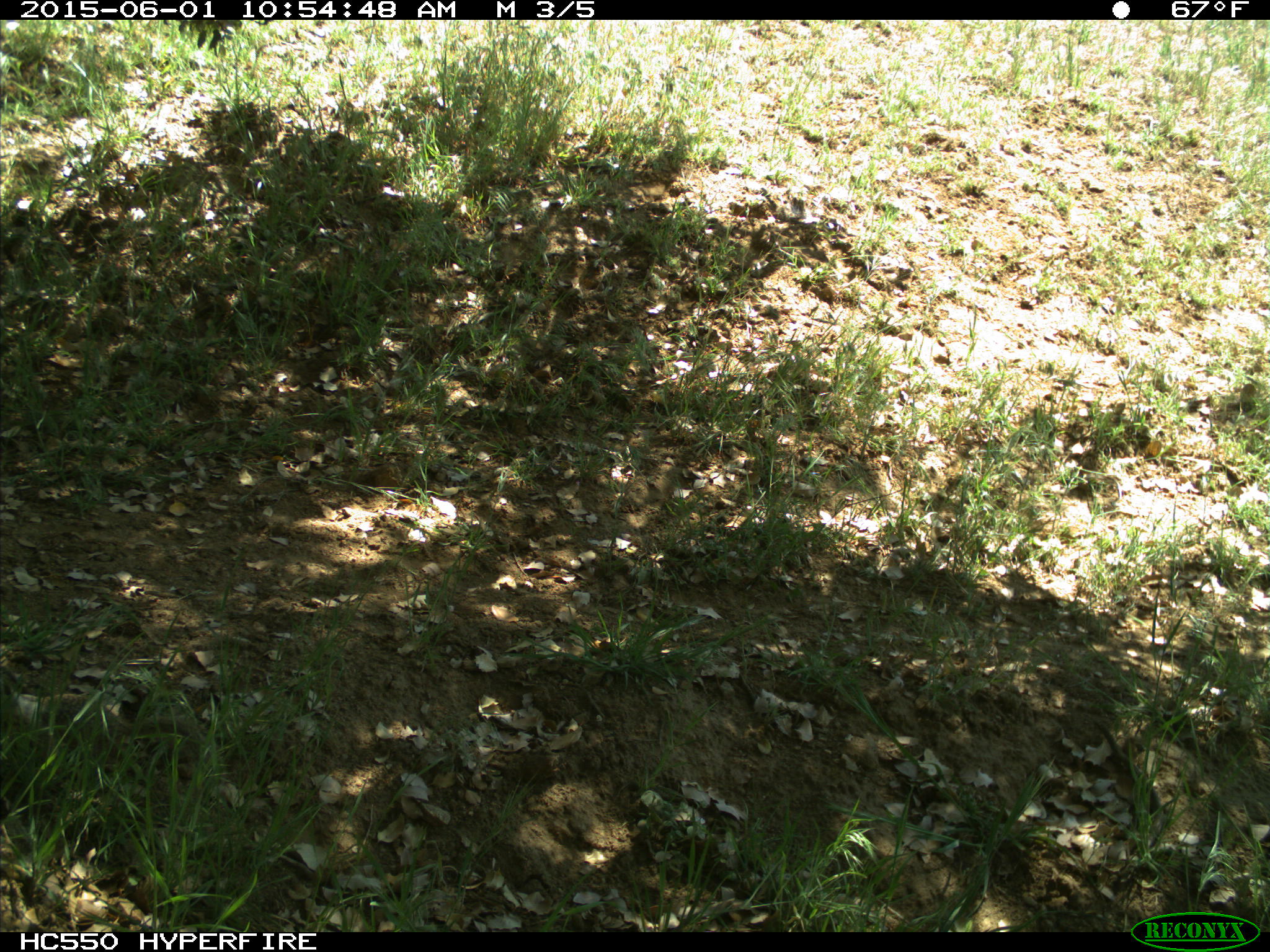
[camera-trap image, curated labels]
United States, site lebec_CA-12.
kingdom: Animalia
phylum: Chordata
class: Mammalia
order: Rodentia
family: Sciuridae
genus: Otospermophilus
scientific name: Otospermophilus beecheyi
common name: california ground squirrel